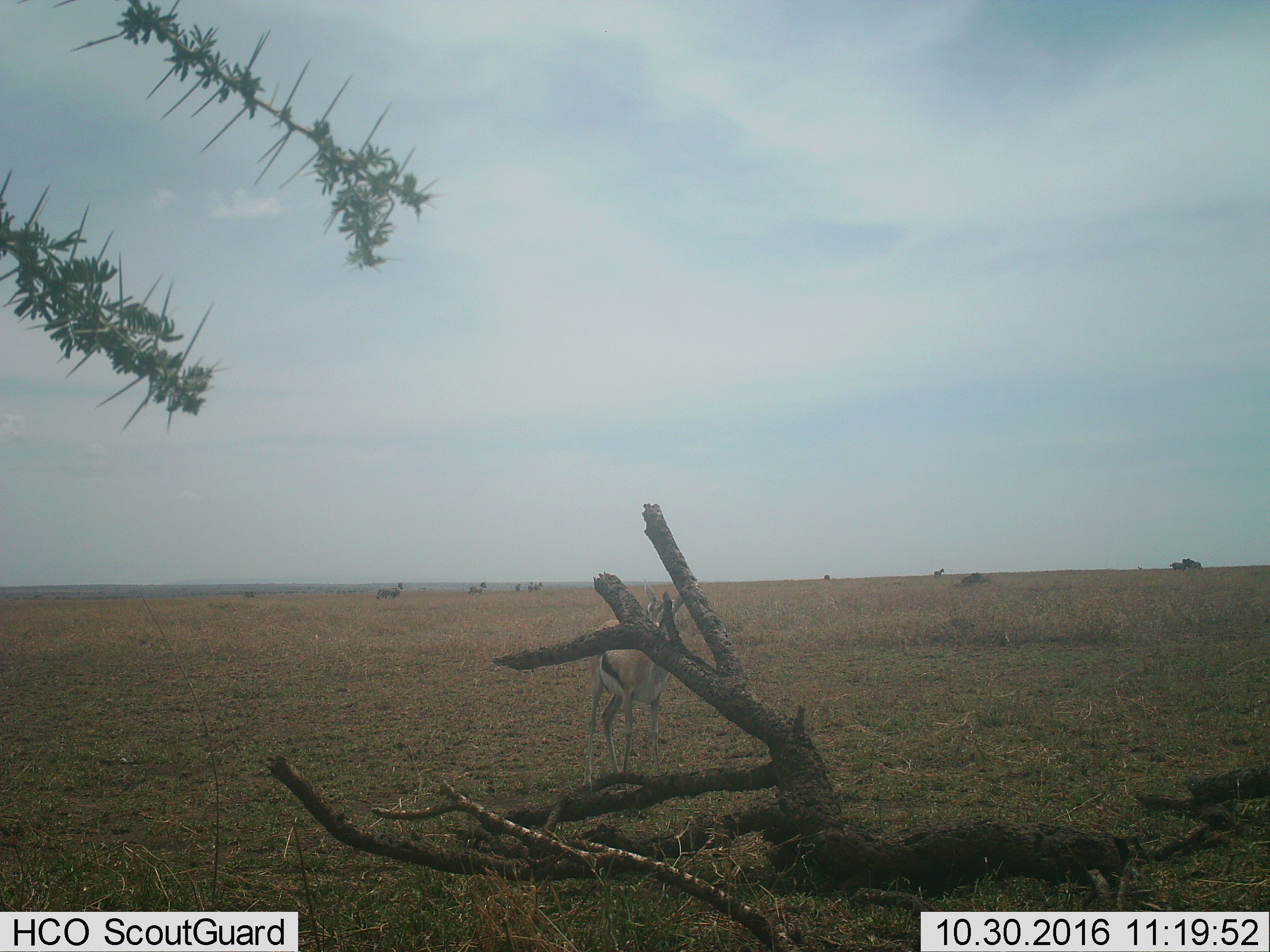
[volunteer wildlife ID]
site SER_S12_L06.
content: unidentified animal